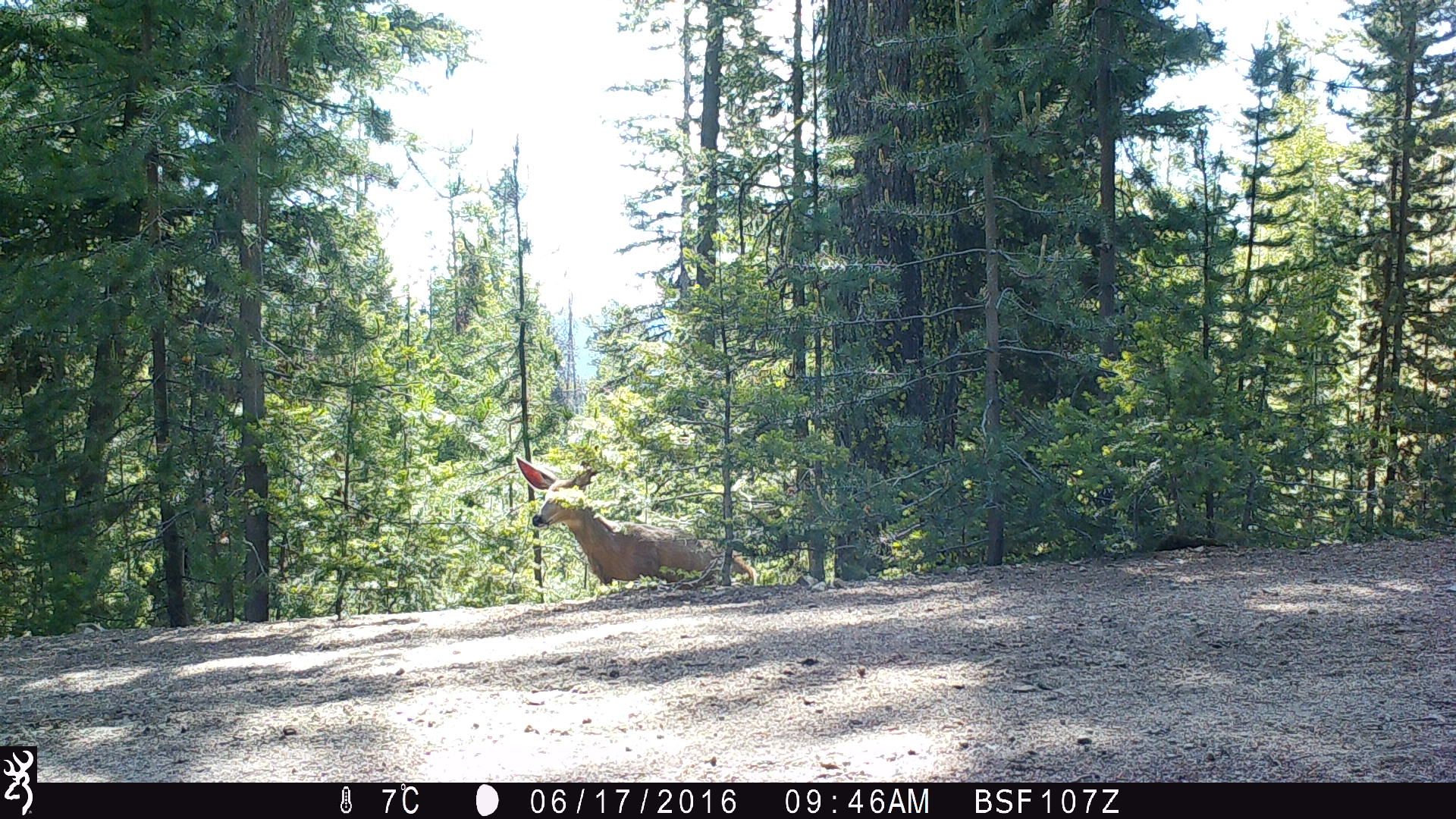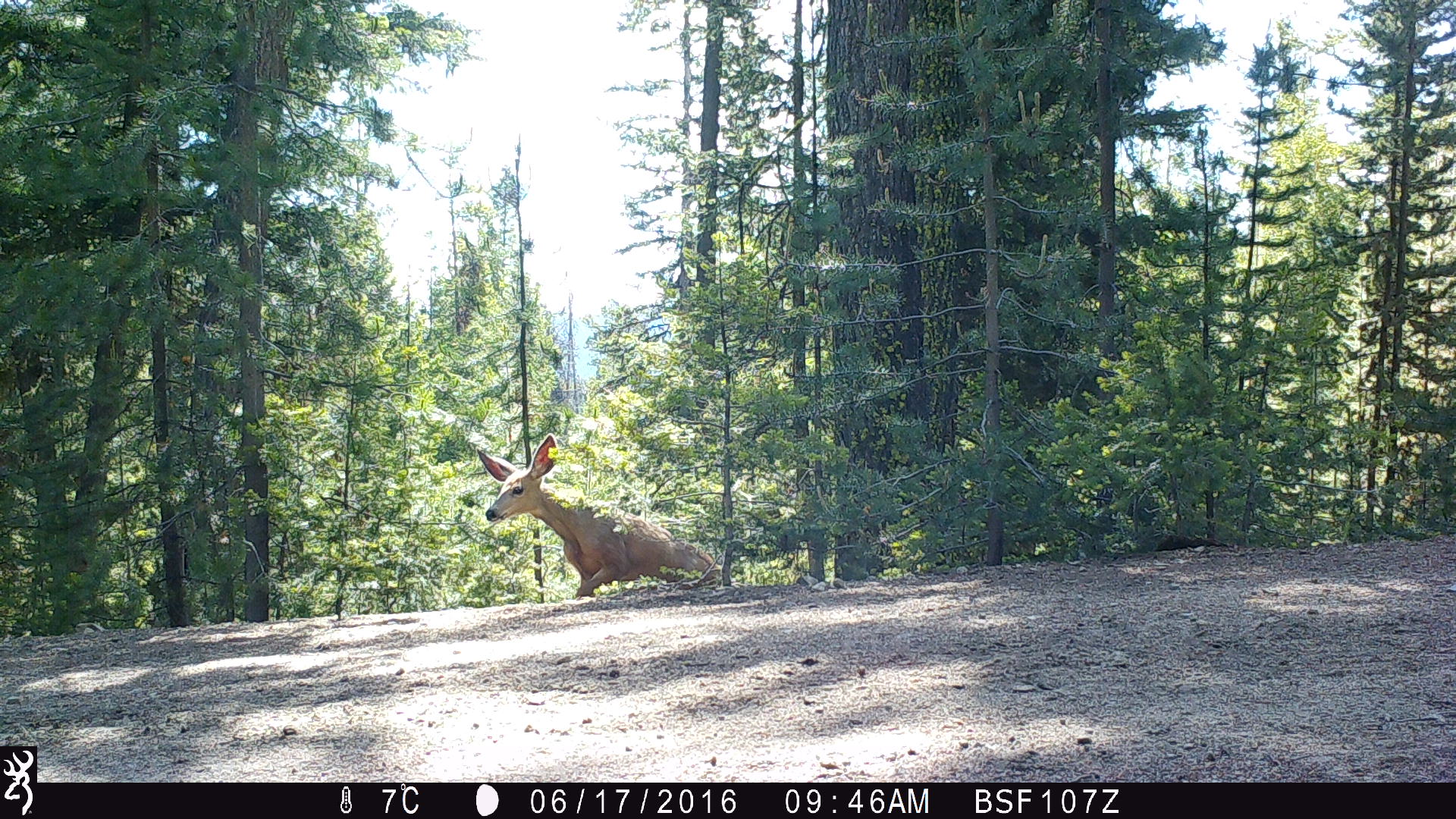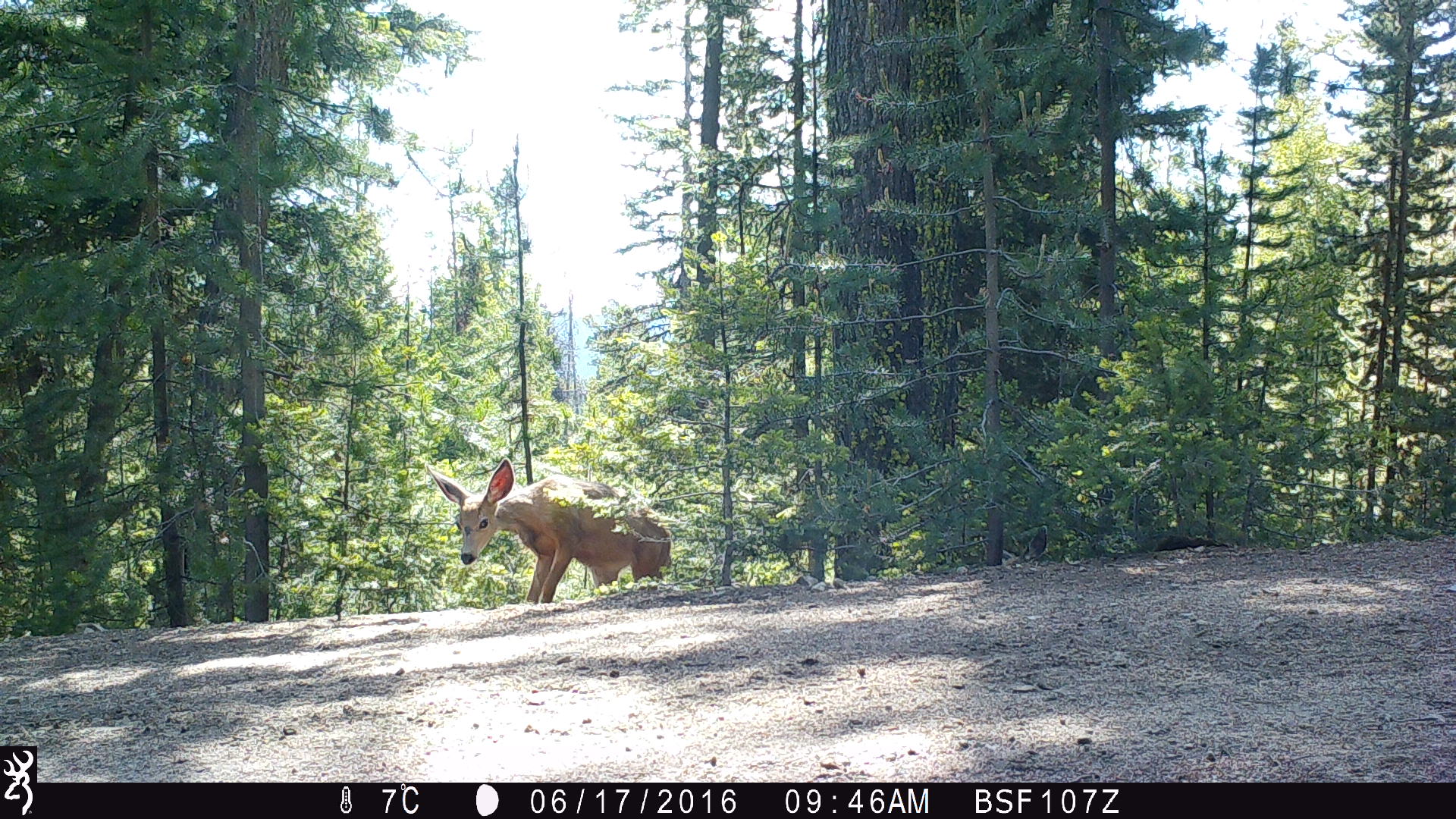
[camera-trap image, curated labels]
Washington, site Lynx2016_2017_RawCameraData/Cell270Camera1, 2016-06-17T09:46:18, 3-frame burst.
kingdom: Animalia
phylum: Chordata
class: Mammalia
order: Artiodactyla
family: Cervidae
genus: Odocoileus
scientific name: Odocoileus hemionus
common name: mule deer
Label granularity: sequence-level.